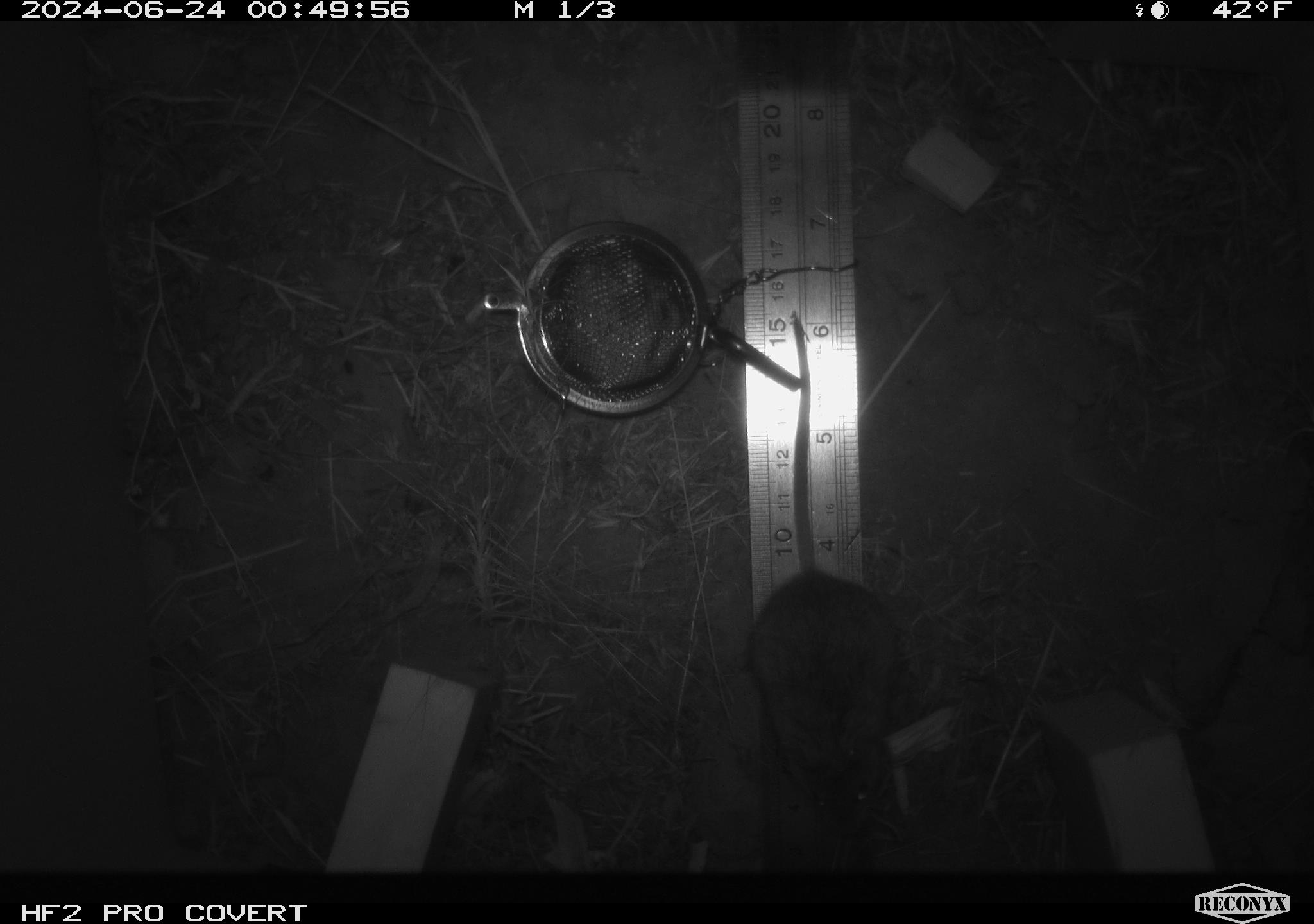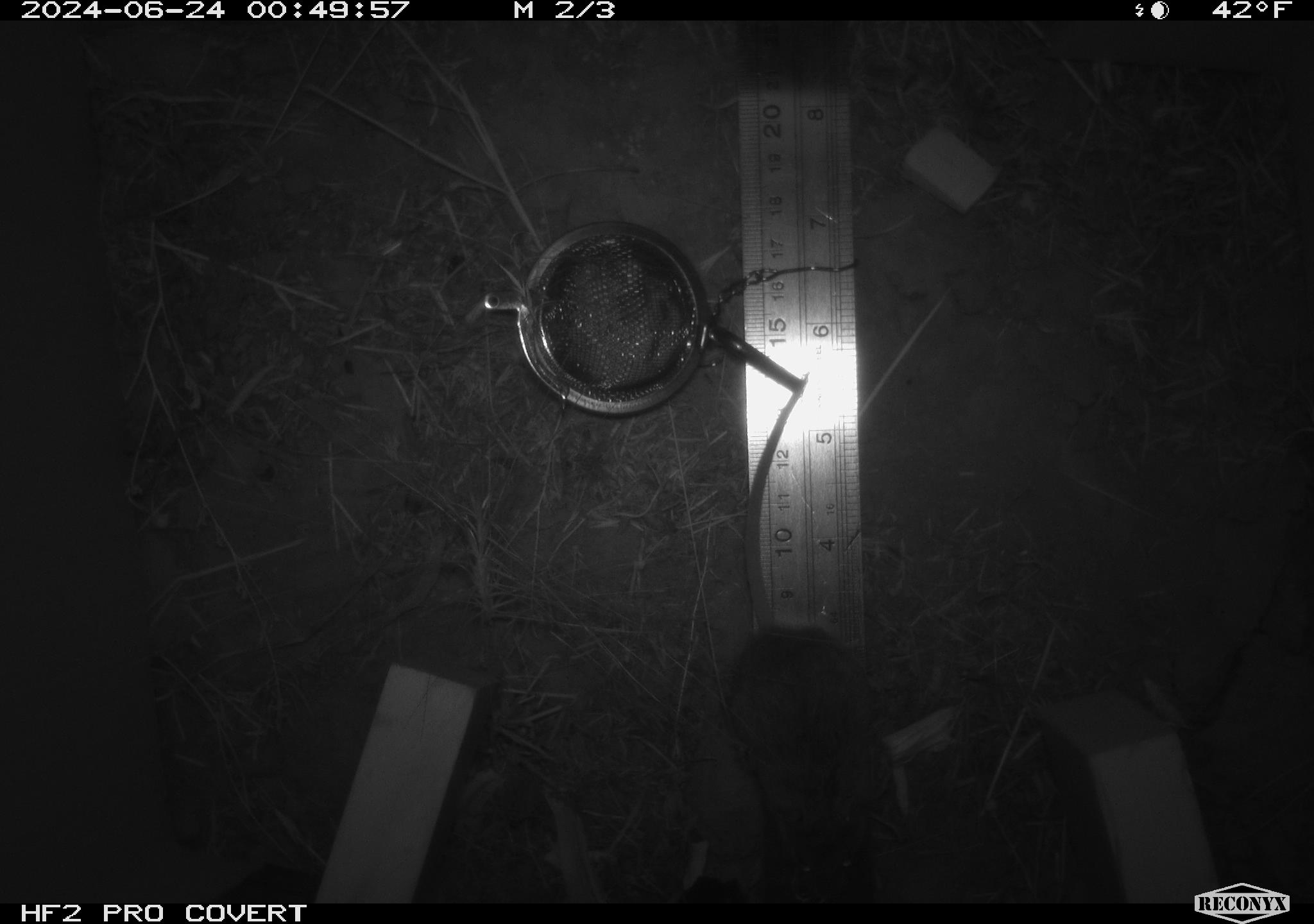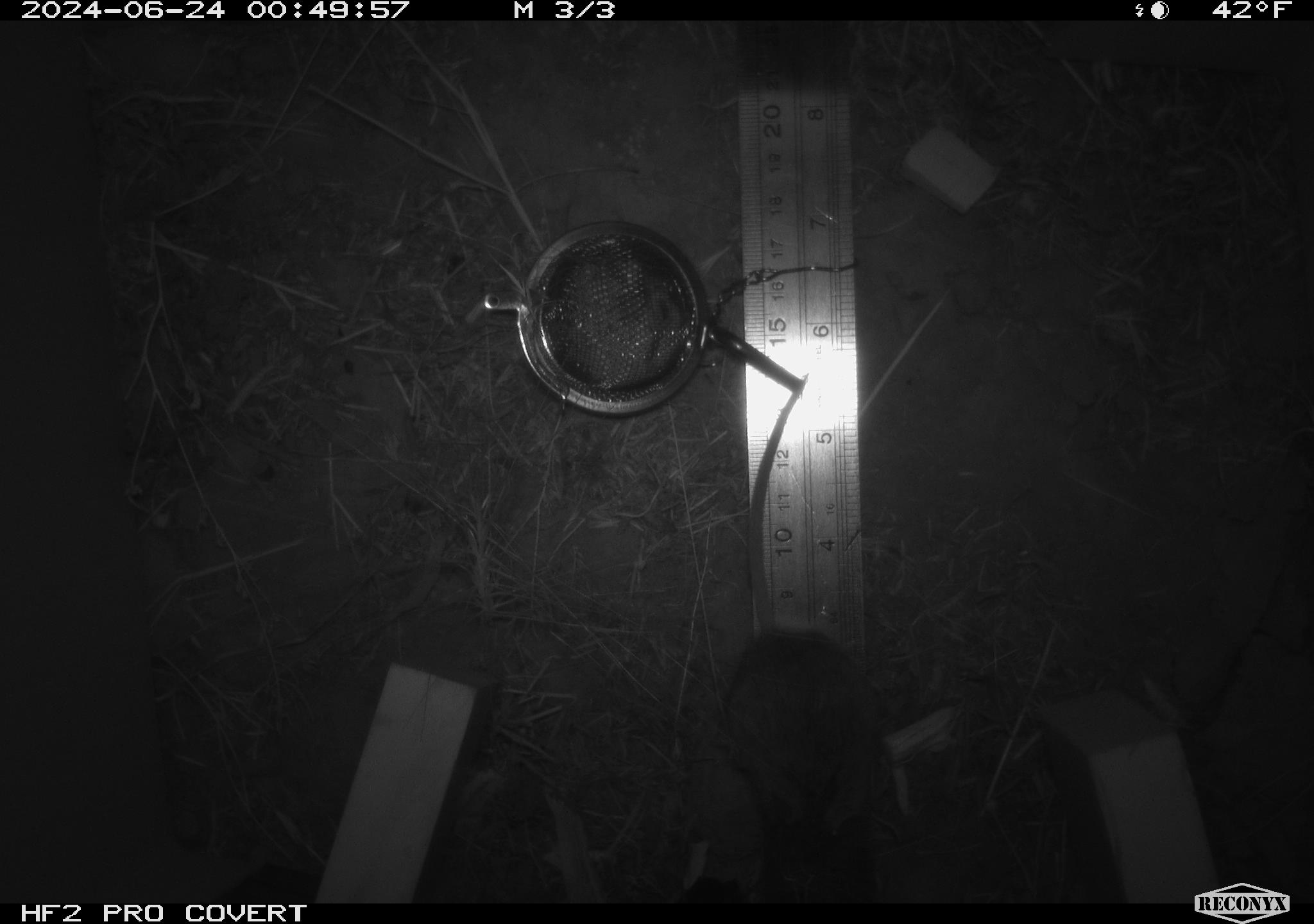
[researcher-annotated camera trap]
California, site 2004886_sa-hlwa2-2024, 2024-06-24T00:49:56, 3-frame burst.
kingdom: Animalia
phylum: Chordata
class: Mammalia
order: Rodentia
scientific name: Rodentia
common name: mouse species